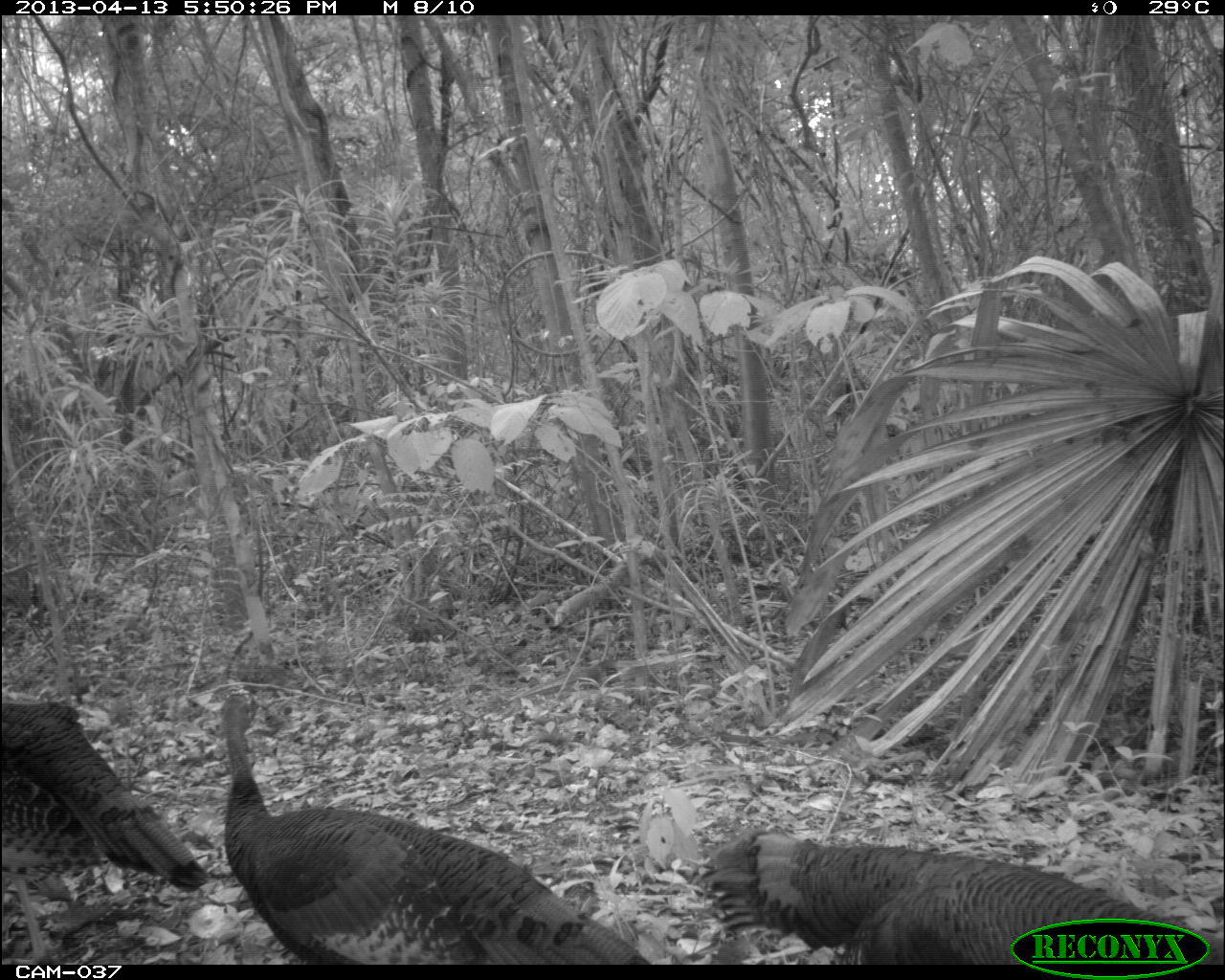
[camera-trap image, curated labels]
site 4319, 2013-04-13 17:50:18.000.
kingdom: Animalia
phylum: Chordata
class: Aves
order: Galliformes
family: Phasianidae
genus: Meleagris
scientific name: Meleagris ocellata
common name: ocellated turkey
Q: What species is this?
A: Meleagris ocellata (ocellated turkey).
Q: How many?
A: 3.